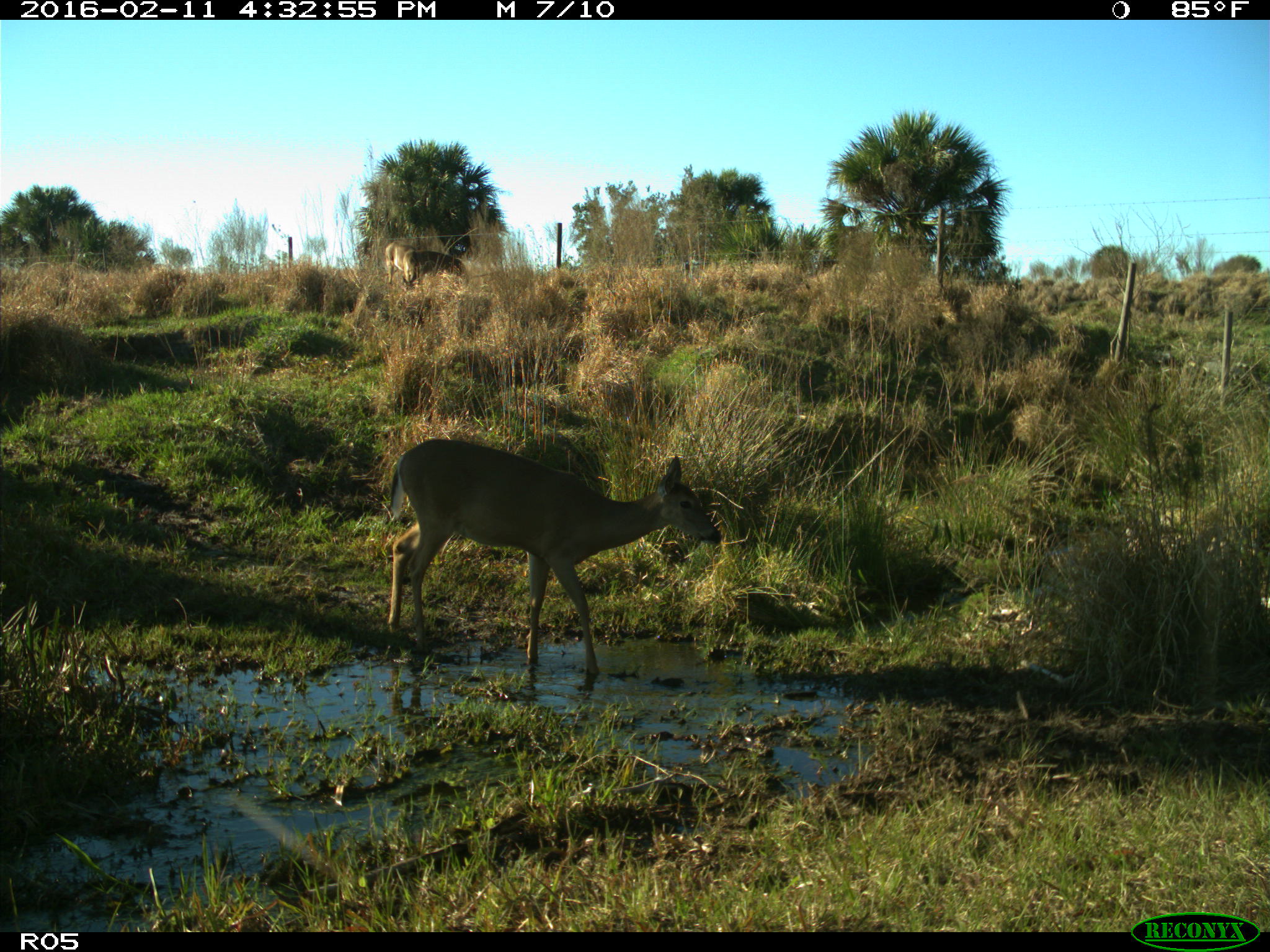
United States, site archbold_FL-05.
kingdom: Animalia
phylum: Chordata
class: Mammalia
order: Artiodactyla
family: Cervidae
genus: Odocoileus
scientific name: Odocoileus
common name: deer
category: unidentified deer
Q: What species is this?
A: Unidentified deer (deer) (Odocoileus).